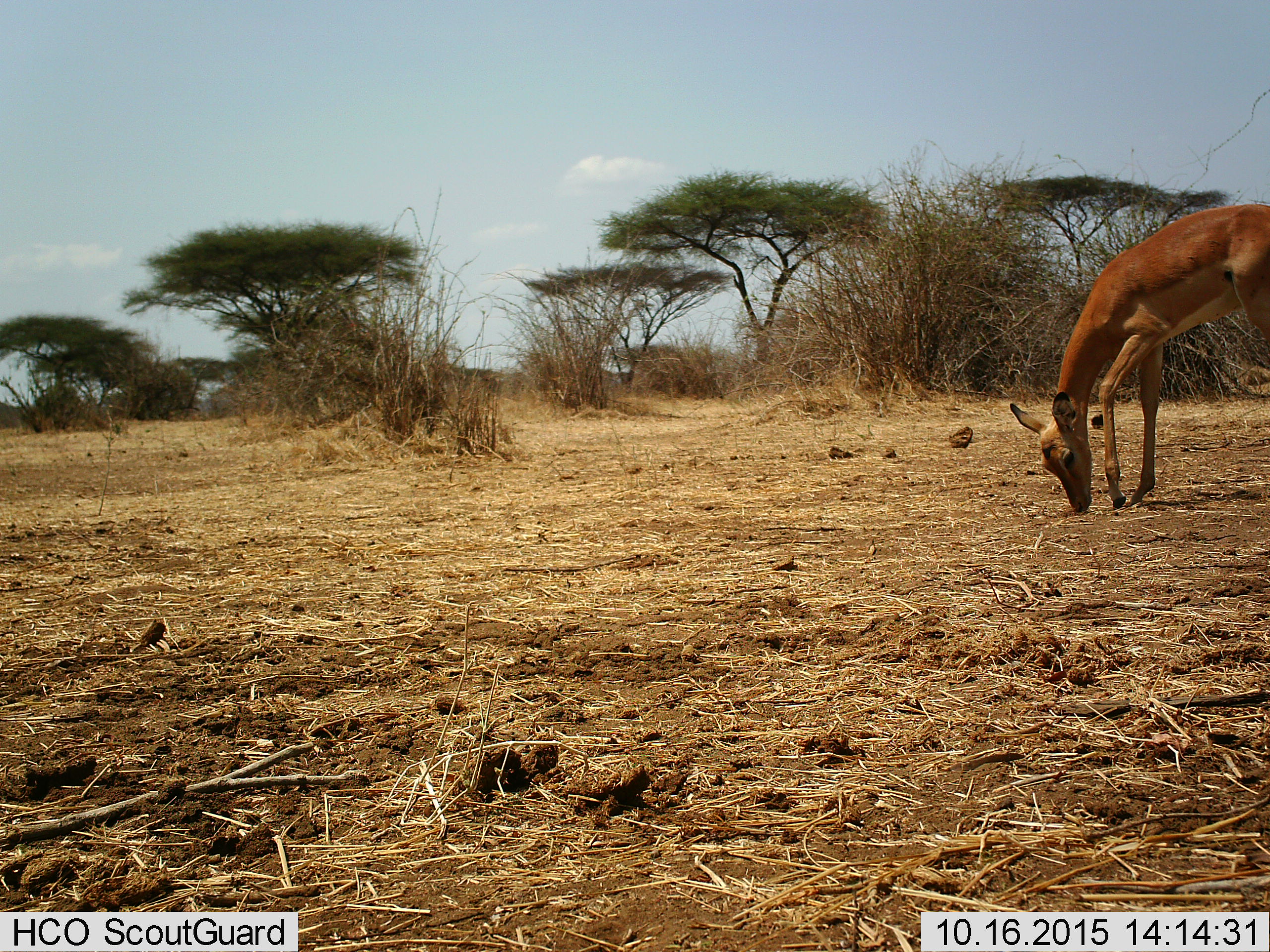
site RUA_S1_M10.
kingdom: Animalia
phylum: Chordata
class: Mammalia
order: Artiodactyla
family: Bovidae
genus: Aepyceros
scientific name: Aepyceros melampus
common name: impala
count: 1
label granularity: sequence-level